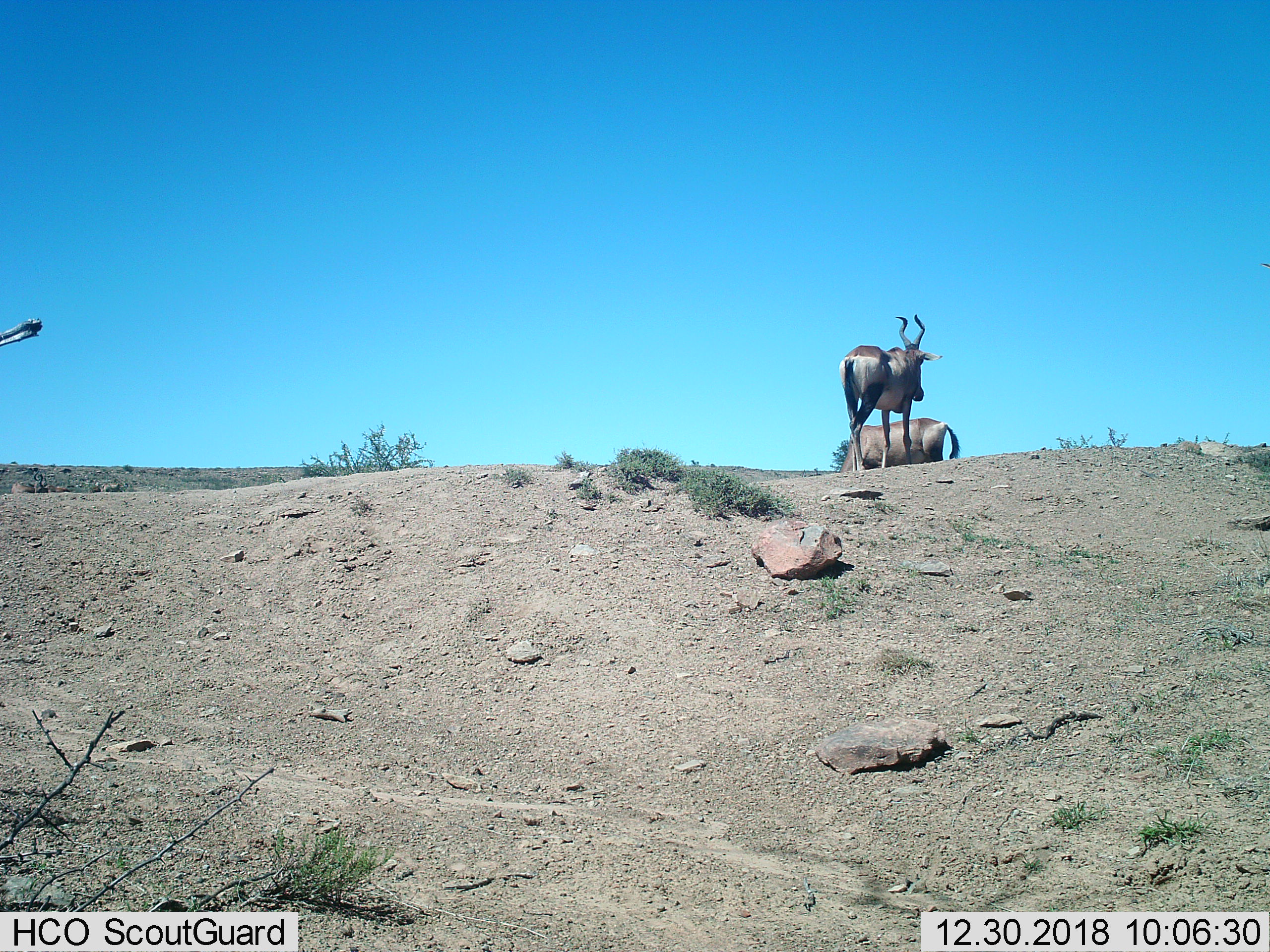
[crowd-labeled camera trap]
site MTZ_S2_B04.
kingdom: Animalia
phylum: Chordata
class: Mammalia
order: Artiodactyla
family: Bovidae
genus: Alcelaphus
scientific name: Alcelaphus buselaphus caama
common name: red hartebeest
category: hartebeestred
Hartebeestred (red hartebeest) (Alcelaphus buselaphus caama), count 2. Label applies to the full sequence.